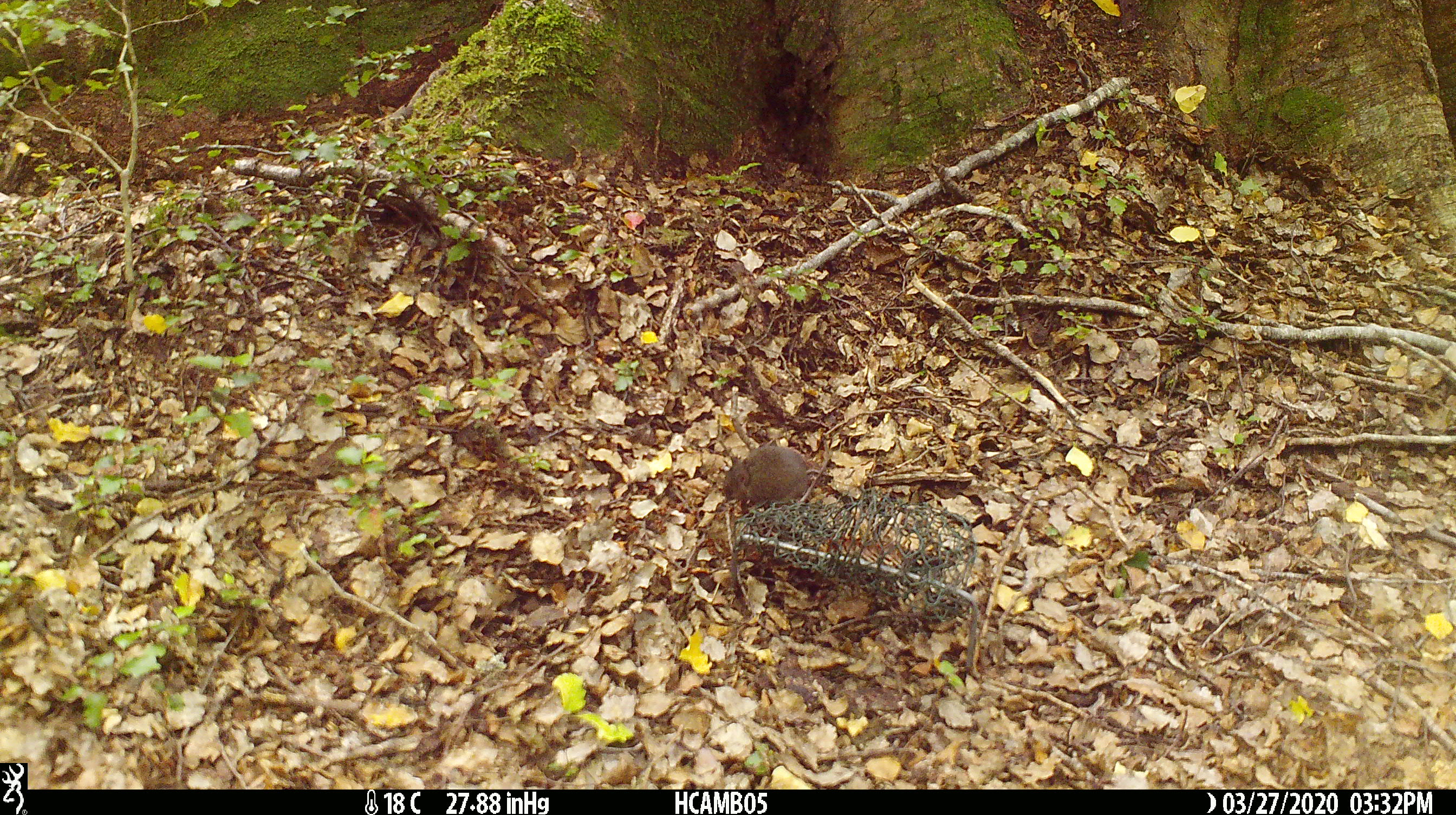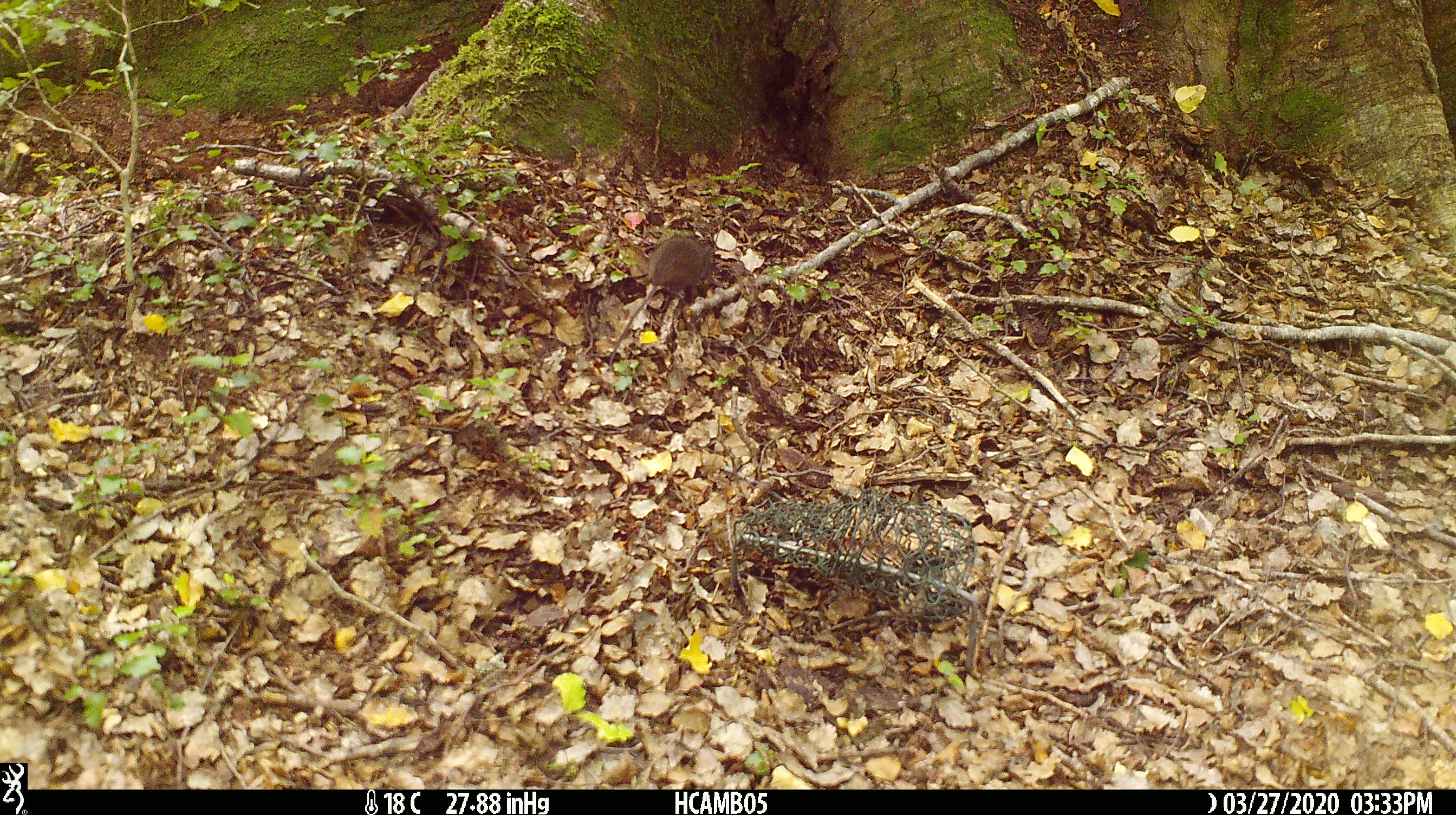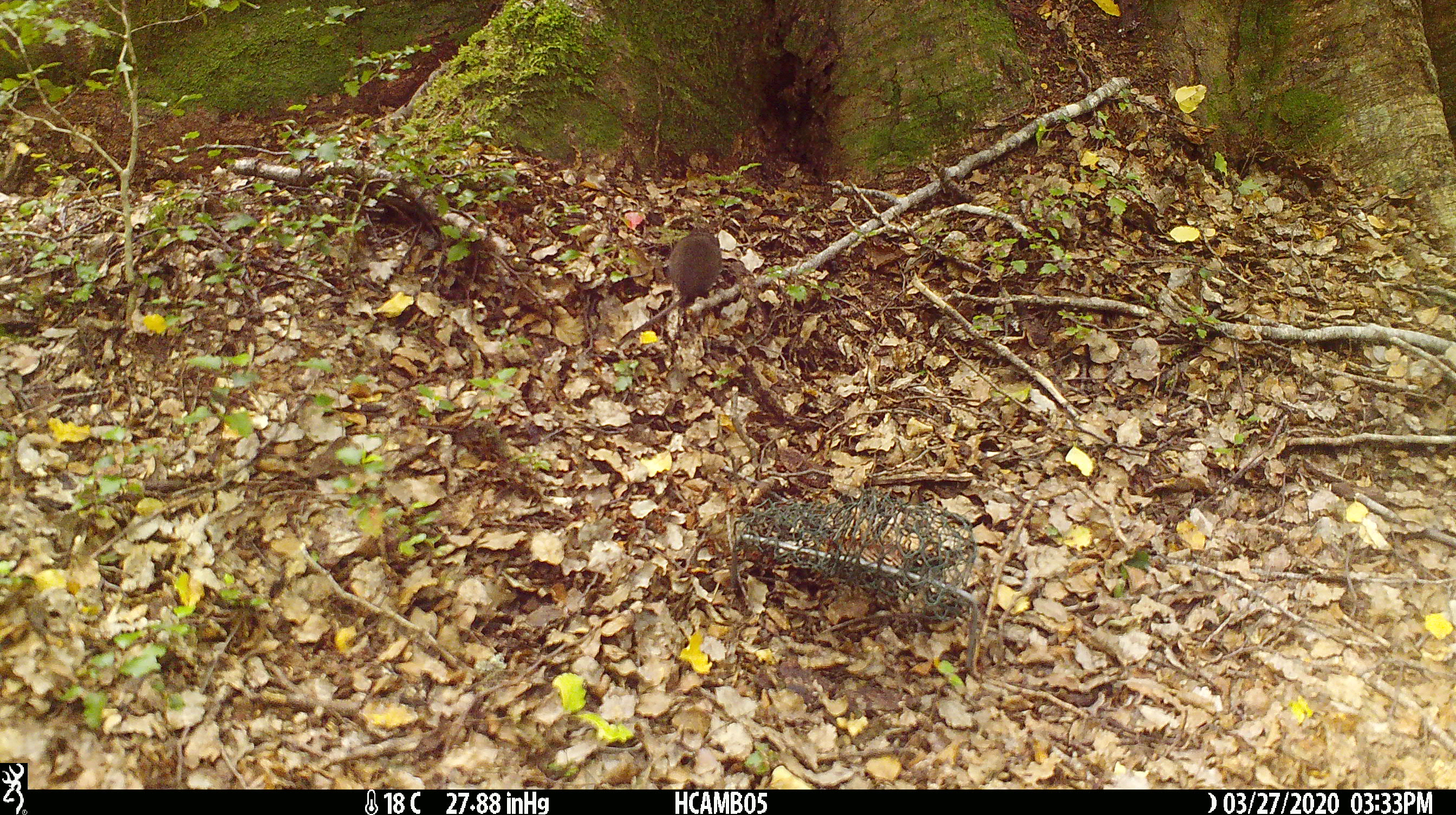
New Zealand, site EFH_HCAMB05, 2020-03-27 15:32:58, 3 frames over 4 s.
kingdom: Animalia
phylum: Chordata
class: Mammalia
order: Rodentia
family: Muridae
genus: Mus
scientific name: Mus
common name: mouse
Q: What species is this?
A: Mouse (Mus).